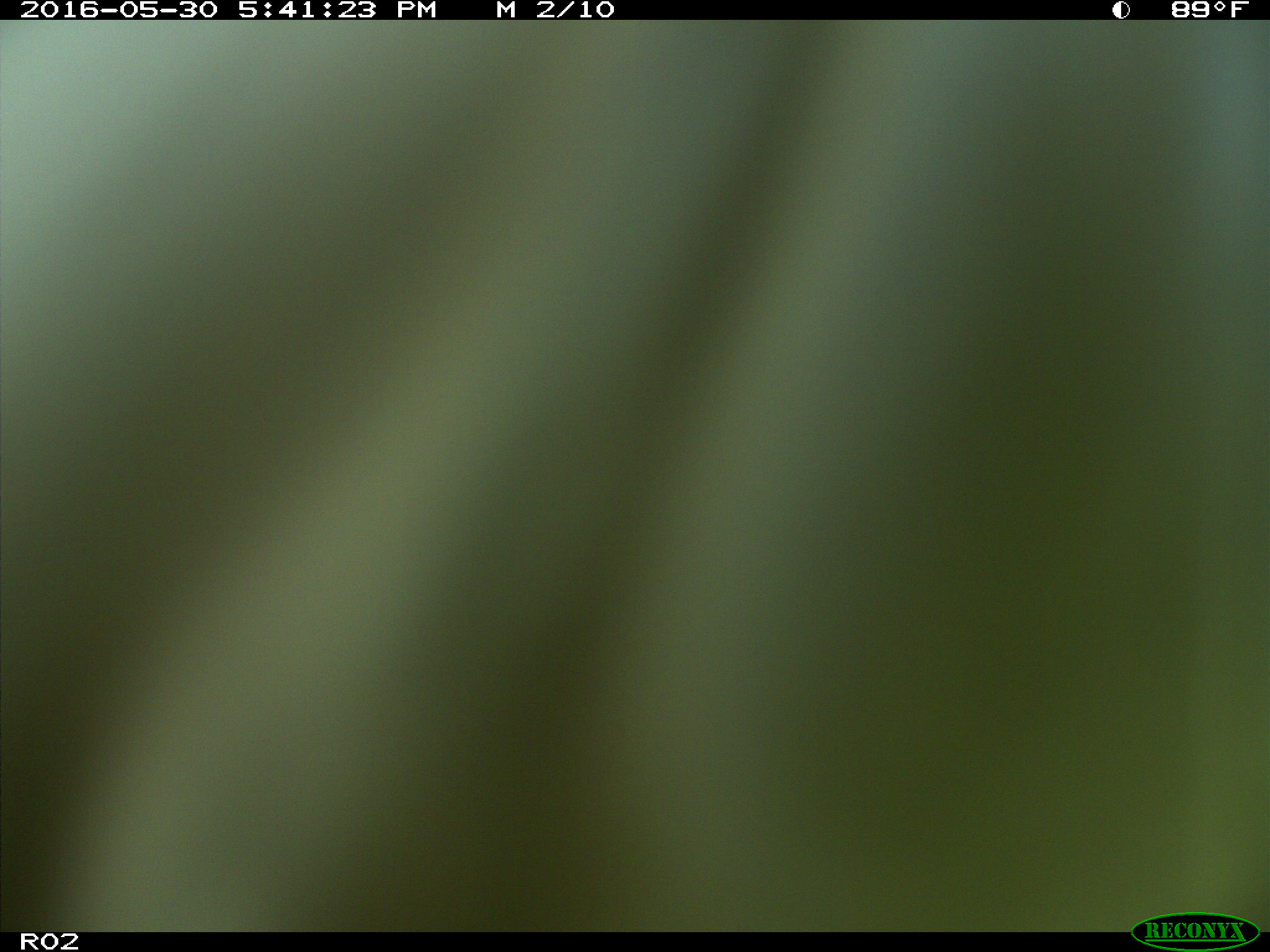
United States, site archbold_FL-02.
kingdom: Animalia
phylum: Chordata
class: Mammalia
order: Artiodactyla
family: Bovidae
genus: Bos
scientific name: Bos taurus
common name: domestic cow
Bos taurus (domestic cow).